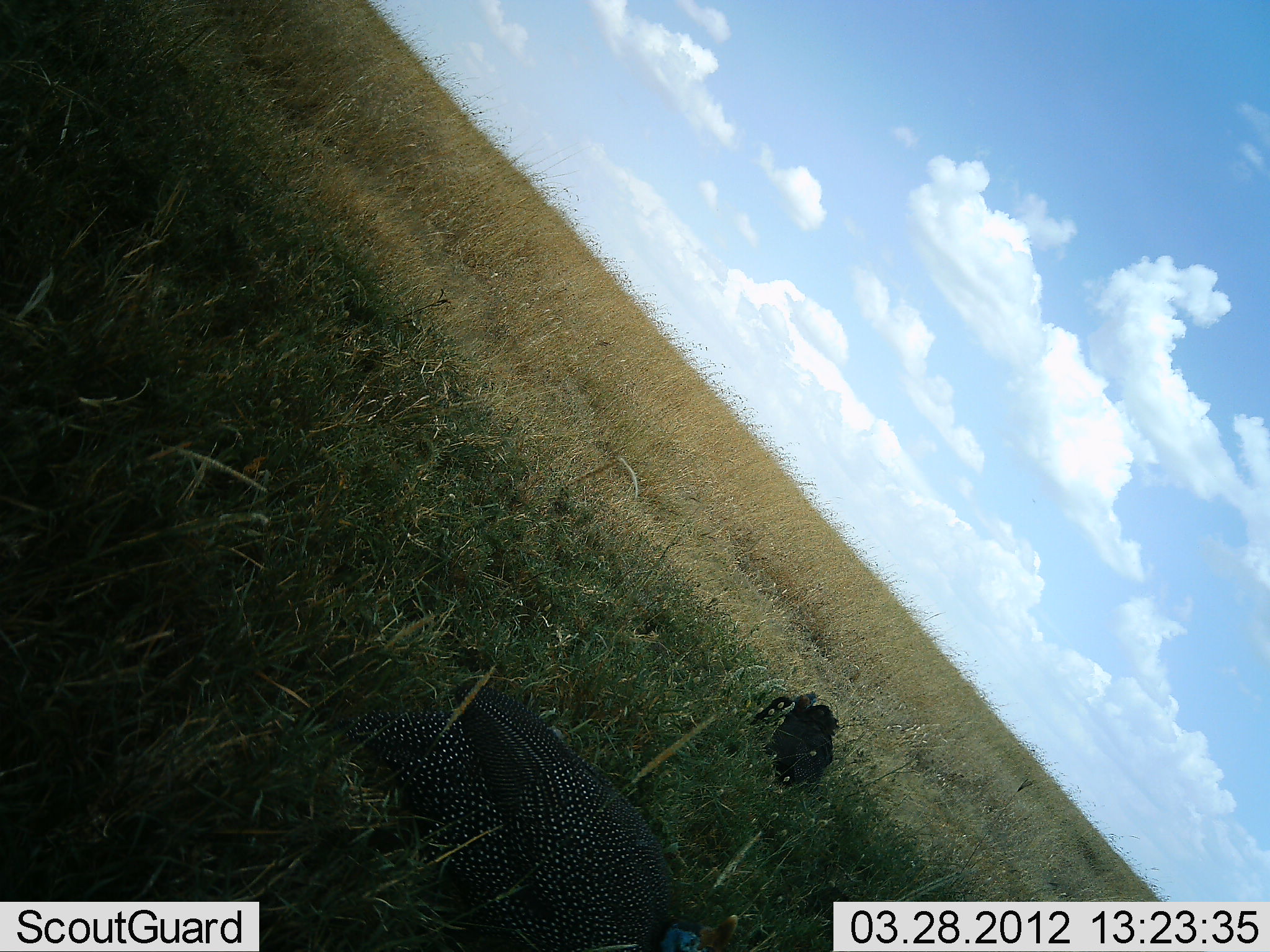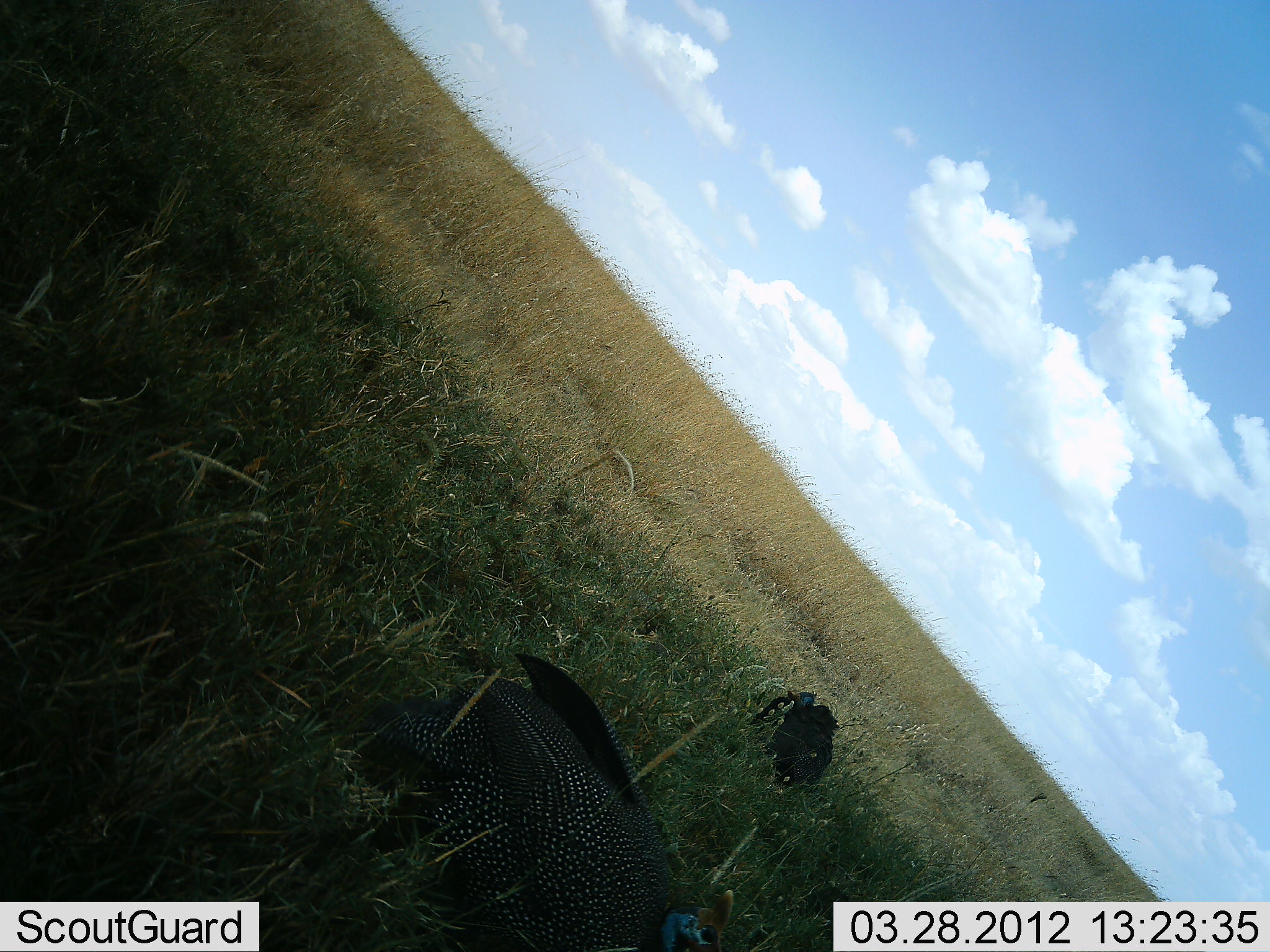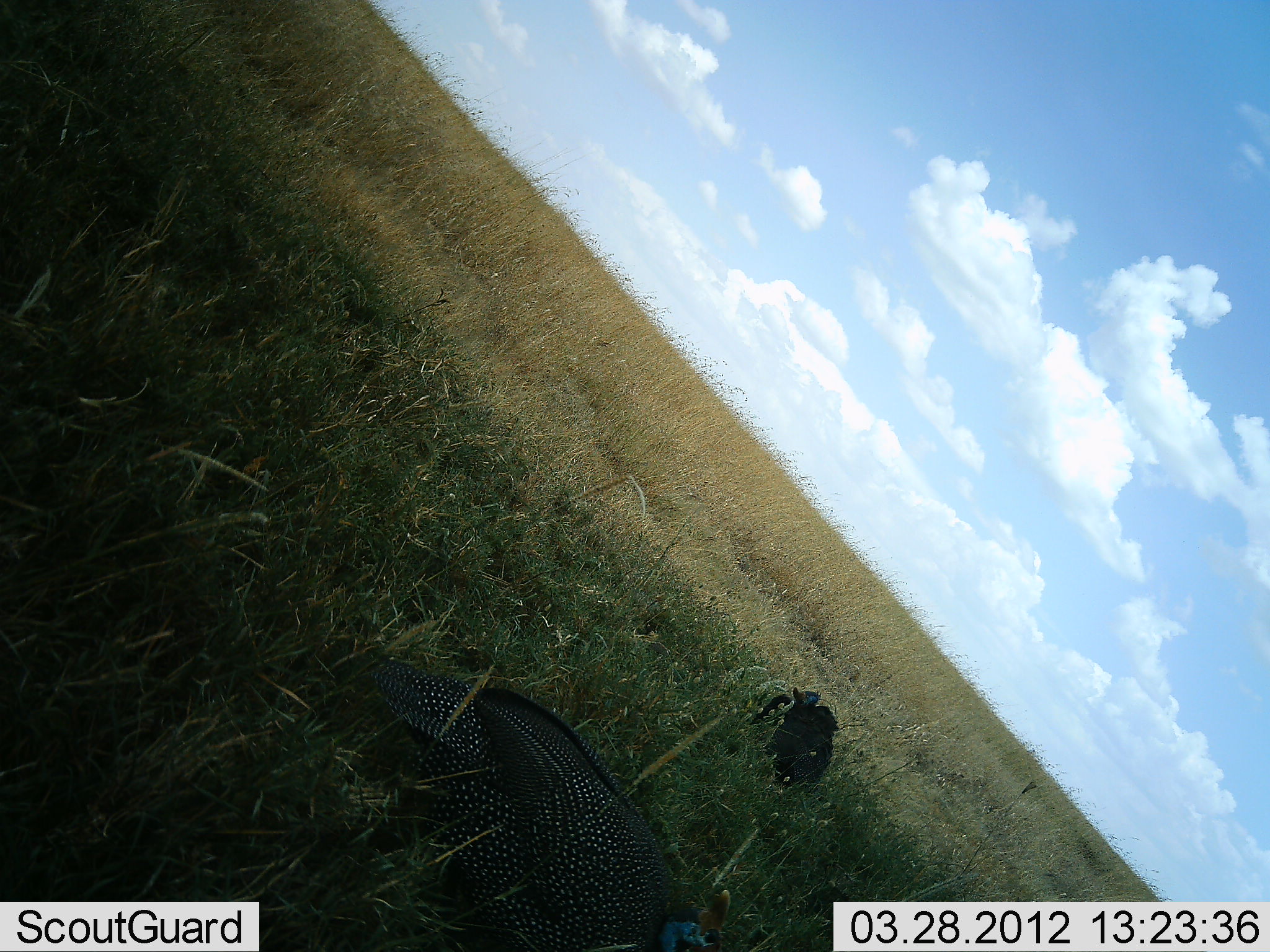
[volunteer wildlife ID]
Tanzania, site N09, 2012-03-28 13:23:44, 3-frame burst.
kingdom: Animalia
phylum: Chordata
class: Aves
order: Galliformes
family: Numididae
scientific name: Numididae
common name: guinea fowl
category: guineafowl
Guineafowl (guinea fowl) (Numididae), count 2. Behavior (volunteer vote fractions): standing 56%, resting 3%, moving 12%, interacting 3%. Young present (vote fraction): 0%. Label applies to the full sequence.